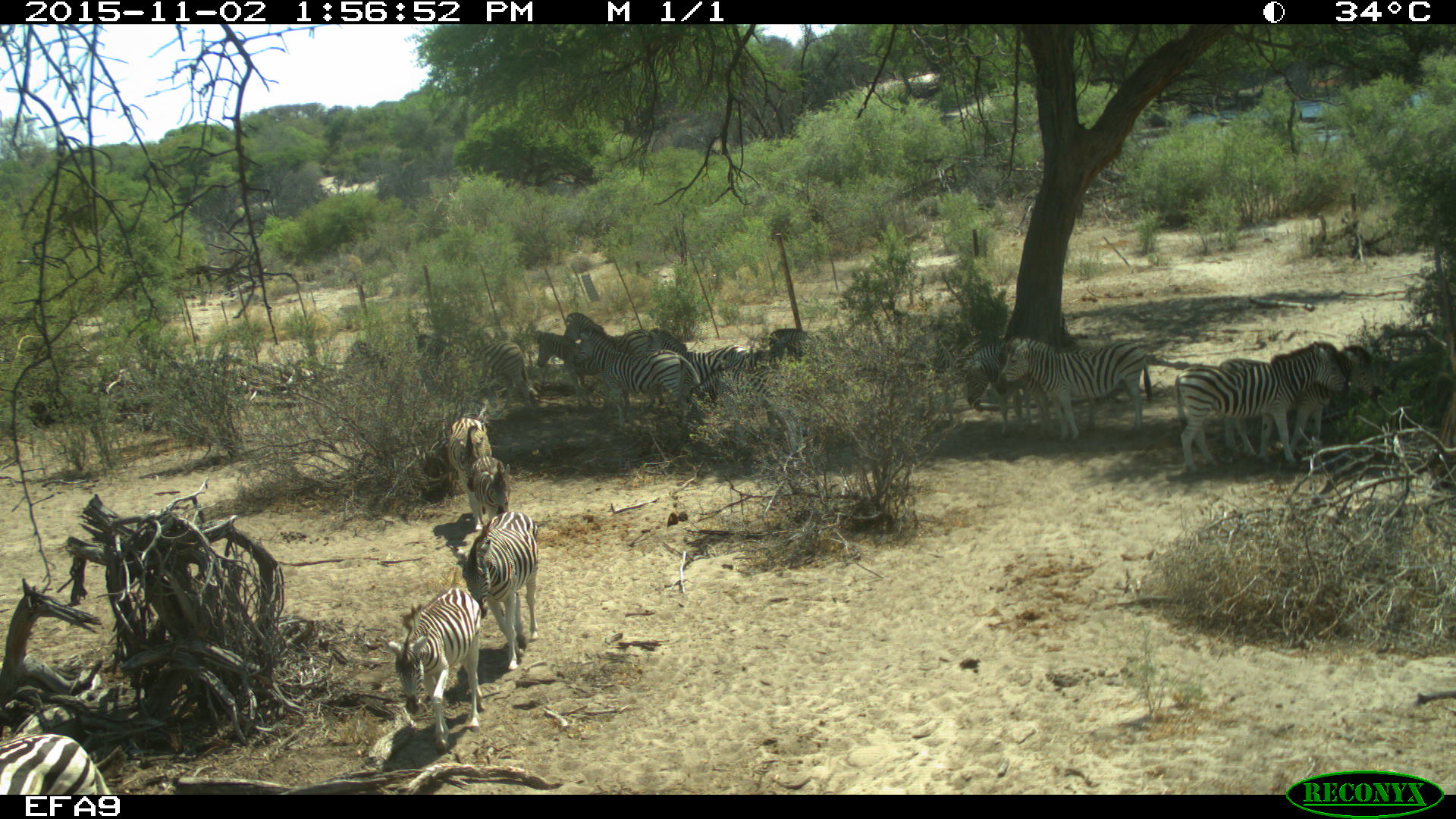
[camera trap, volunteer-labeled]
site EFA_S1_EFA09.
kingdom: Animalia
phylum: Chordata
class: Mammalia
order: Perissodactyla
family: Equidae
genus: Equus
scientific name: Equus quagga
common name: plains zebra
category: zebraplains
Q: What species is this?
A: Zebraplains (plains zebra) (Equus quagga).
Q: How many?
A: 11-50.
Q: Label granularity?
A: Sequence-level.